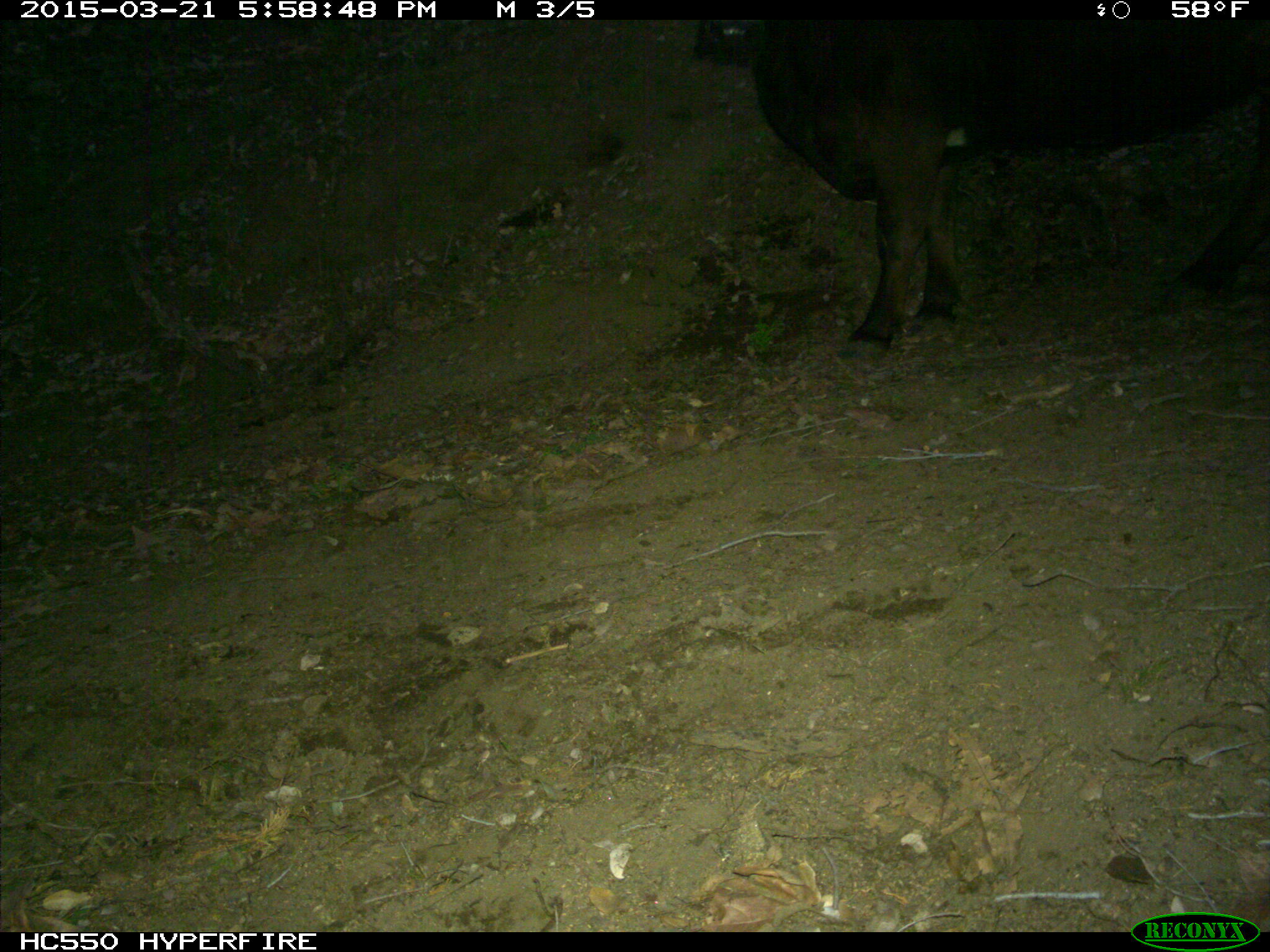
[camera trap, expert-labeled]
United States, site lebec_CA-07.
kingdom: Animalia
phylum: Chordata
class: Mammalia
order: Artiodactyla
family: Bovidae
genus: Bos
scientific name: Bos taurus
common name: domestic cow